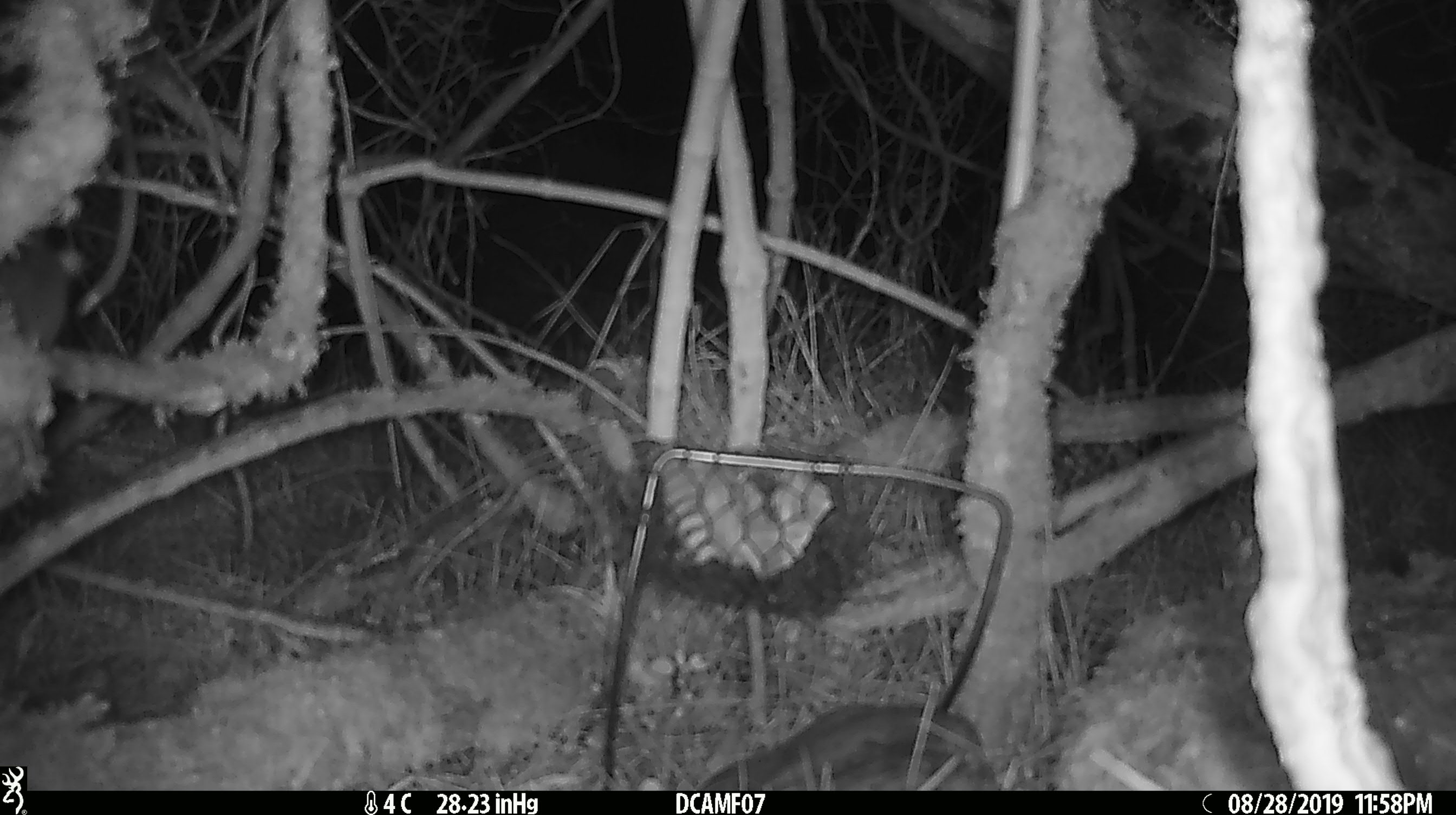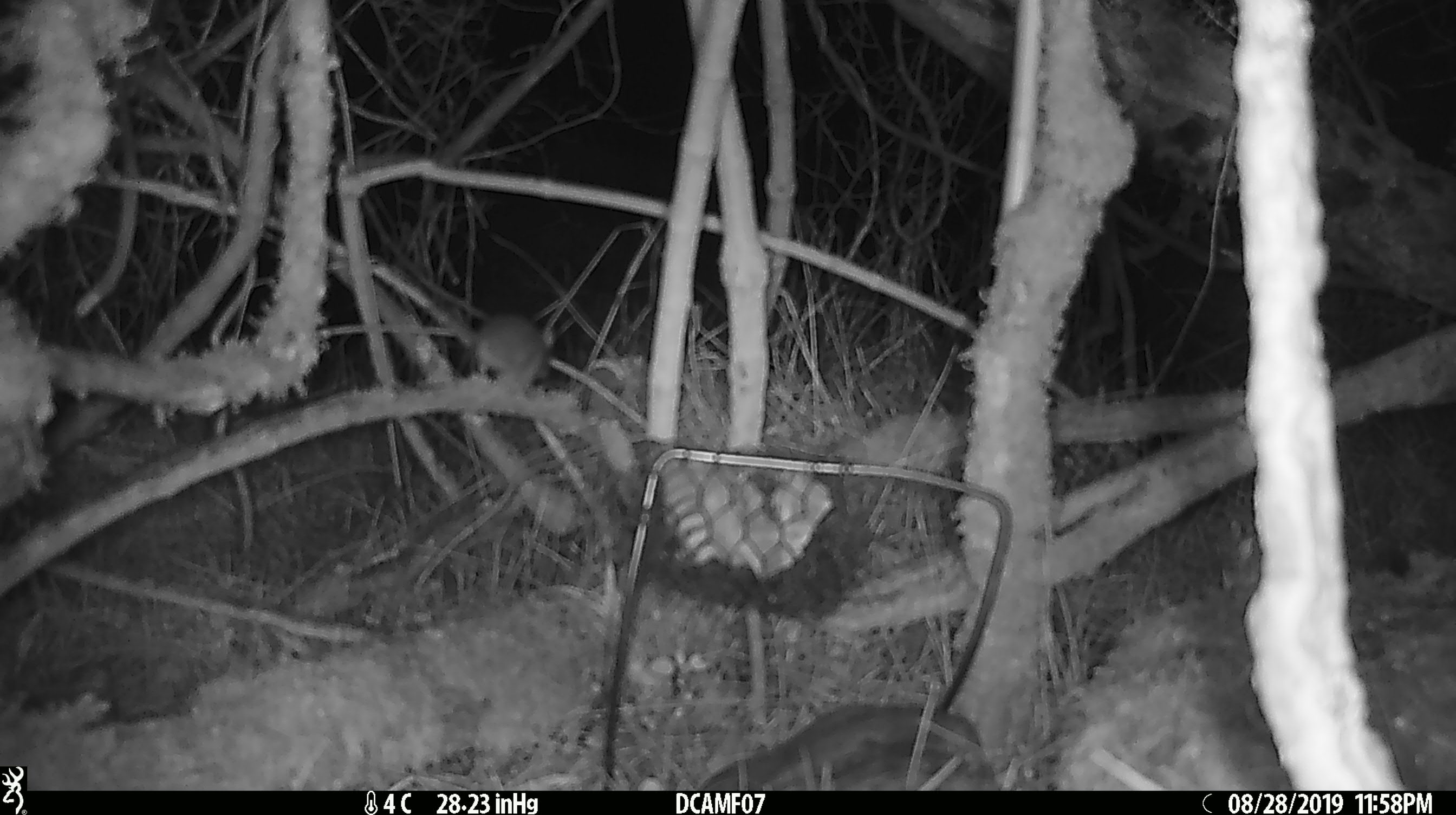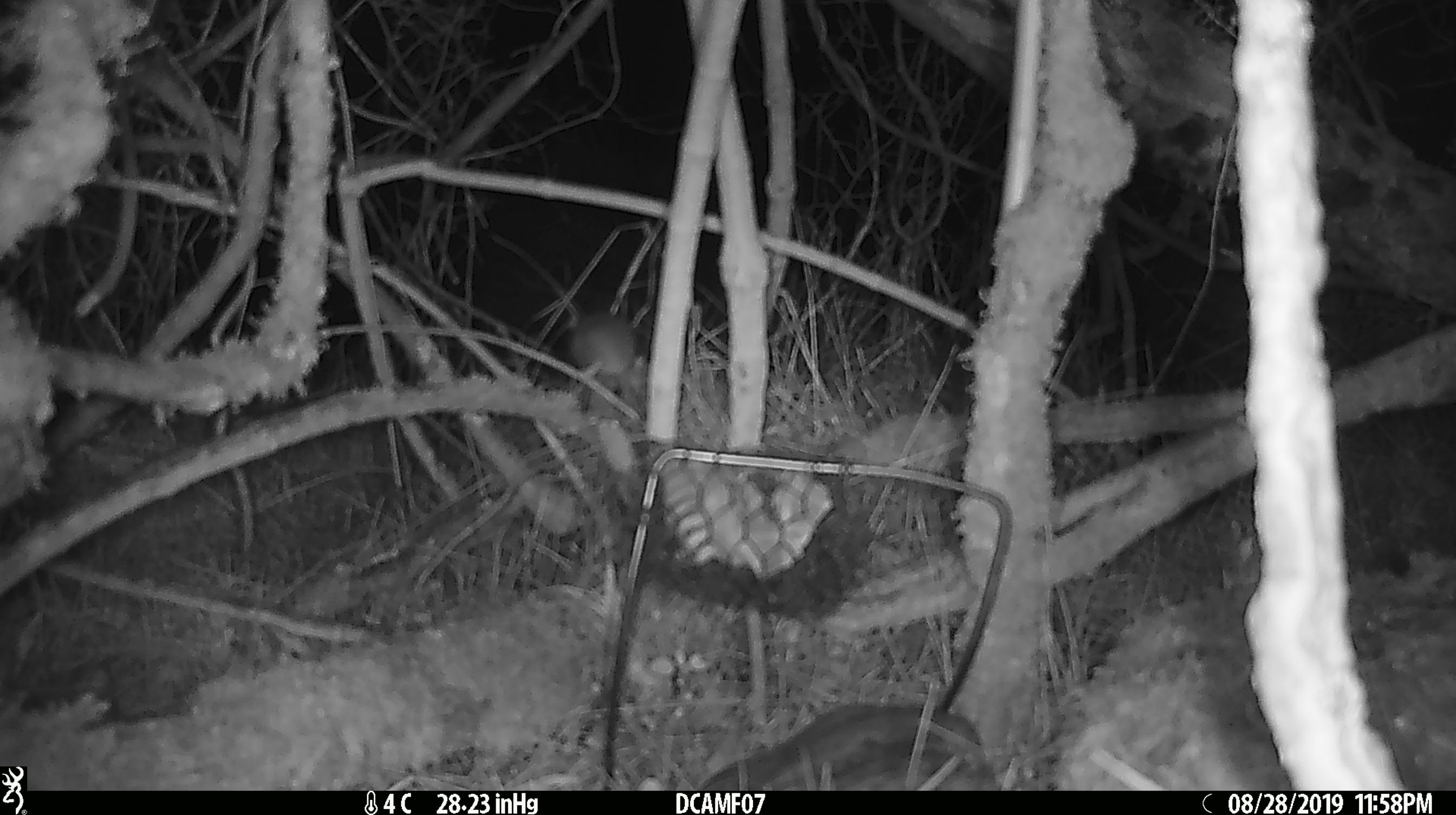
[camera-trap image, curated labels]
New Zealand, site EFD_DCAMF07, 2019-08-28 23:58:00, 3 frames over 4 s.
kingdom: Animalia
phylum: Chordata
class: Mammalia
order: Rodentia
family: Muridae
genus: Mus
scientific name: Mus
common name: mouse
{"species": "mouse (Mus)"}